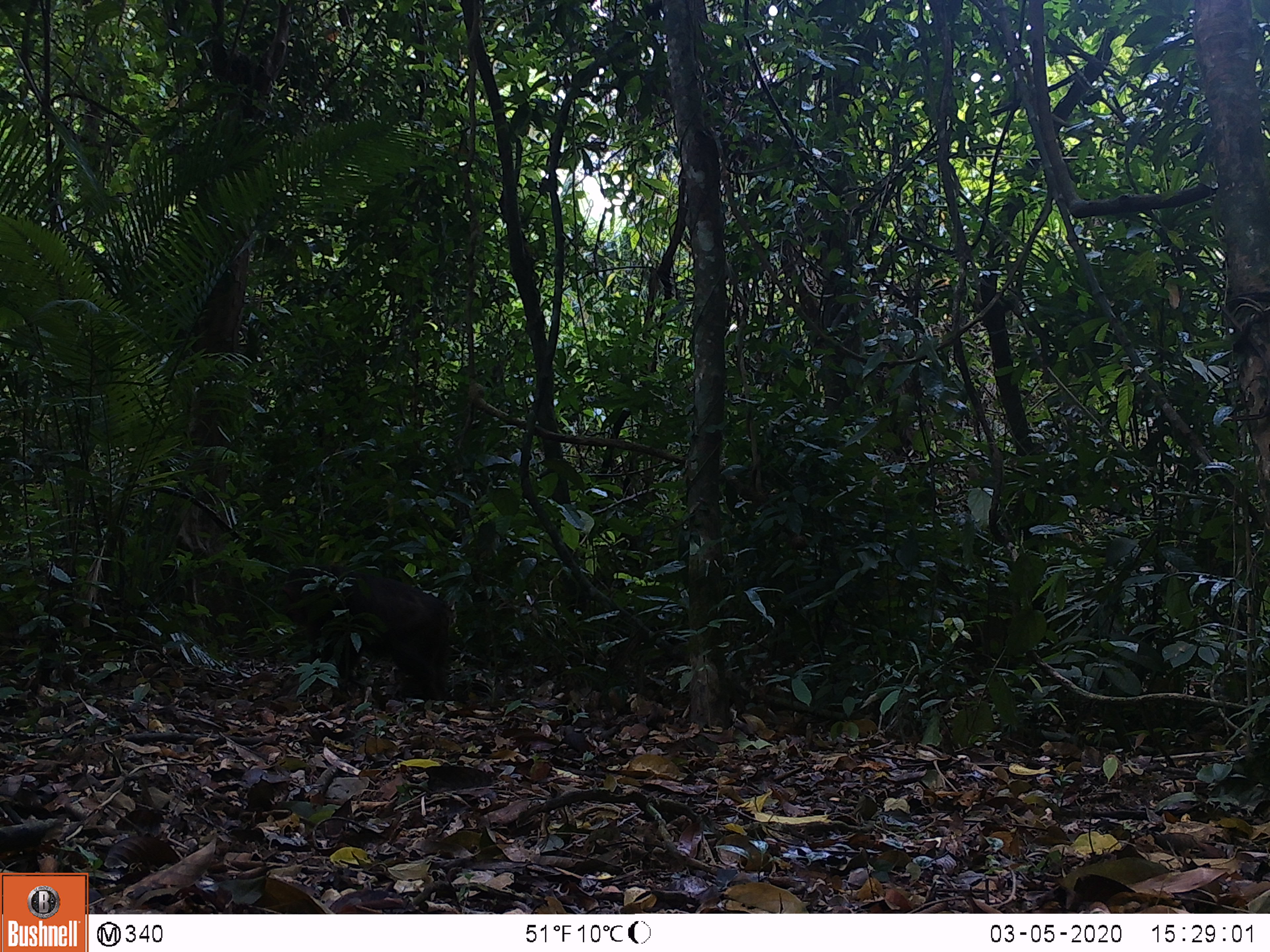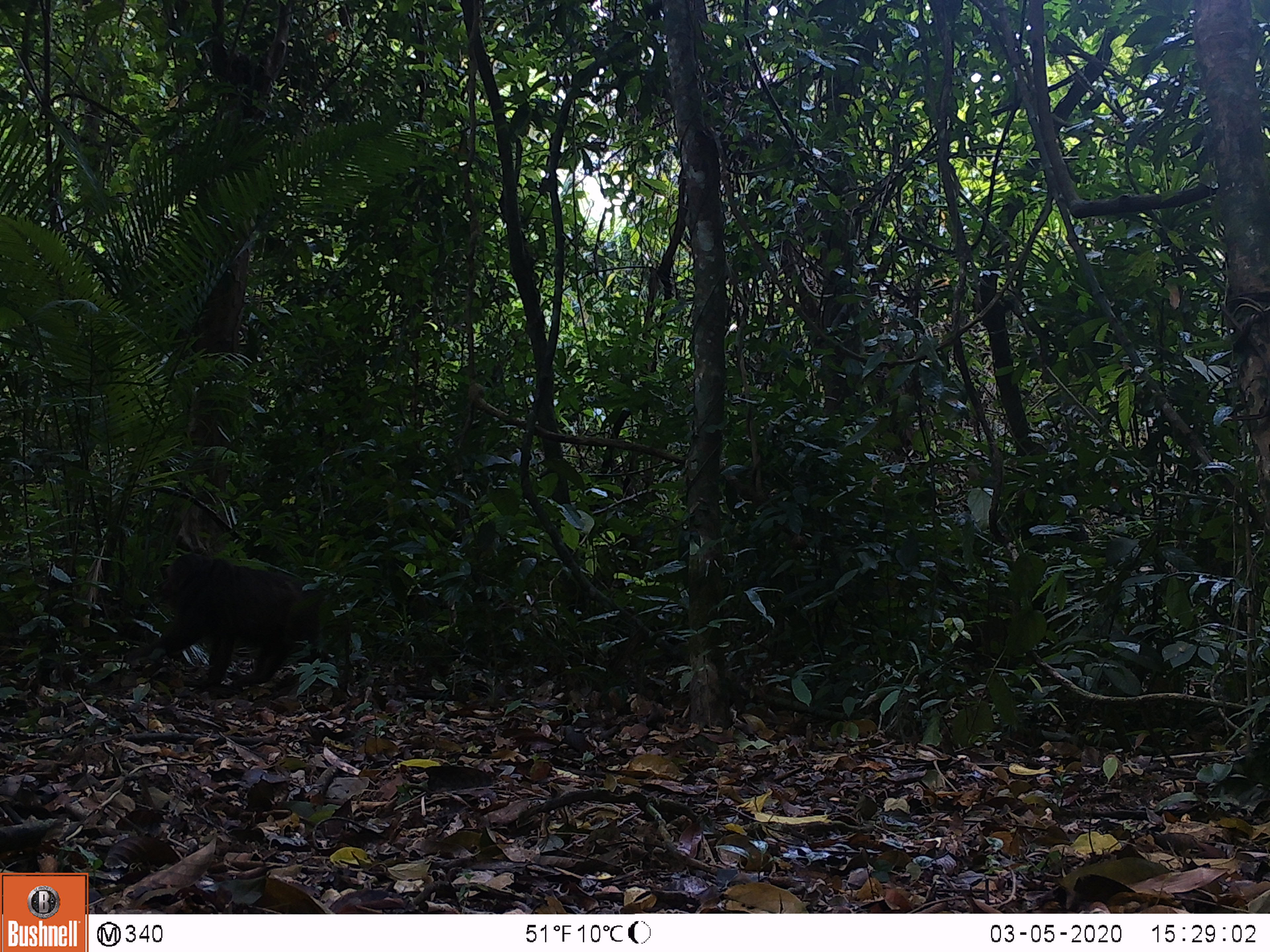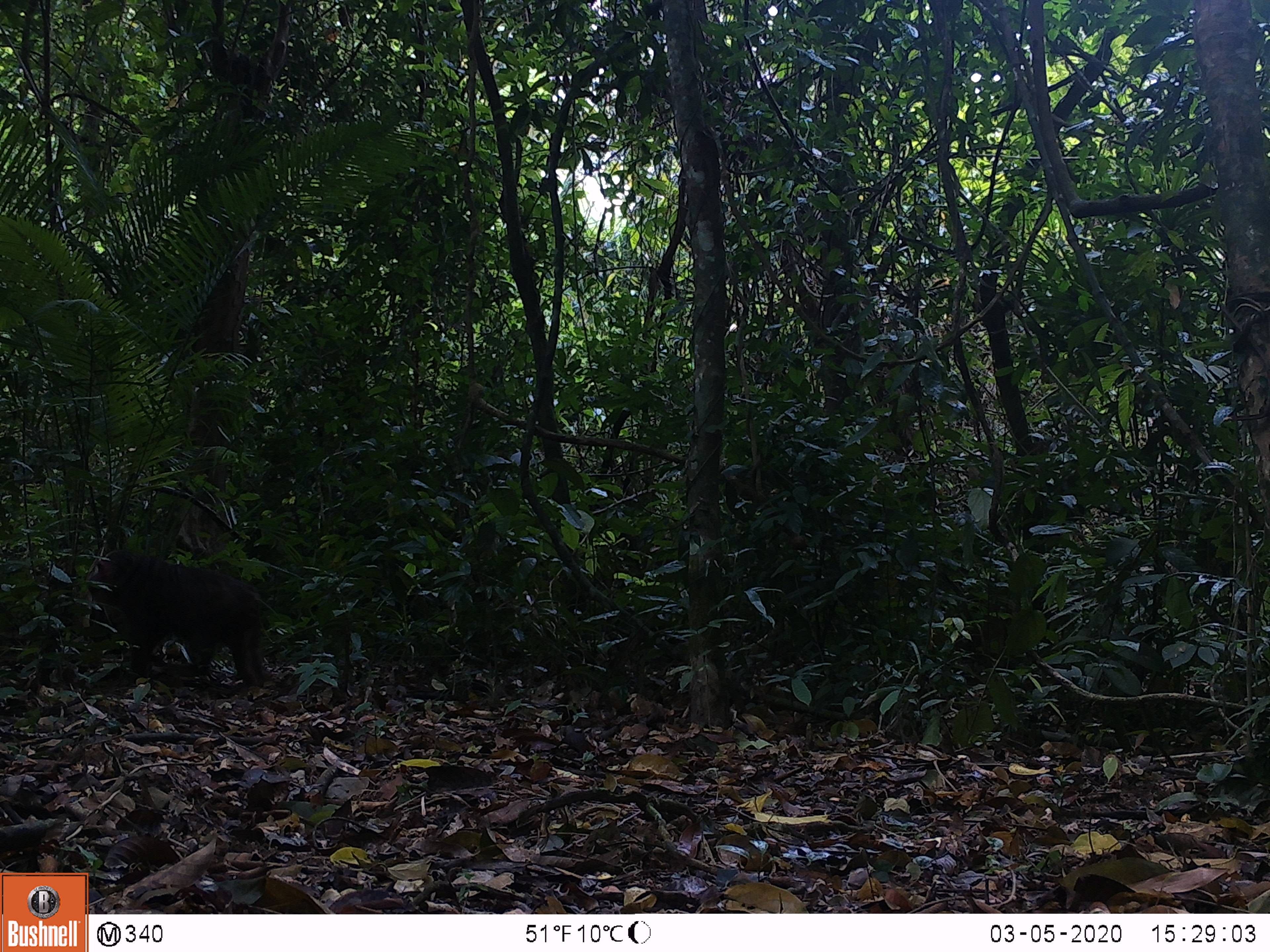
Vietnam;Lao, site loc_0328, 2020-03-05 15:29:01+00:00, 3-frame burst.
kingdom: Animalia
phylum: Chordata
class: Mammalia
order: Primates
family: Cercopithecidae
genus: Macaca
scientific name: Macaca arctoides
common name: stump-tailed macaque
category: stump tailed macaque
Stump tailed macaque (stump-tailed macaque) (Macaca arctoides). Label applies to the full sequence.